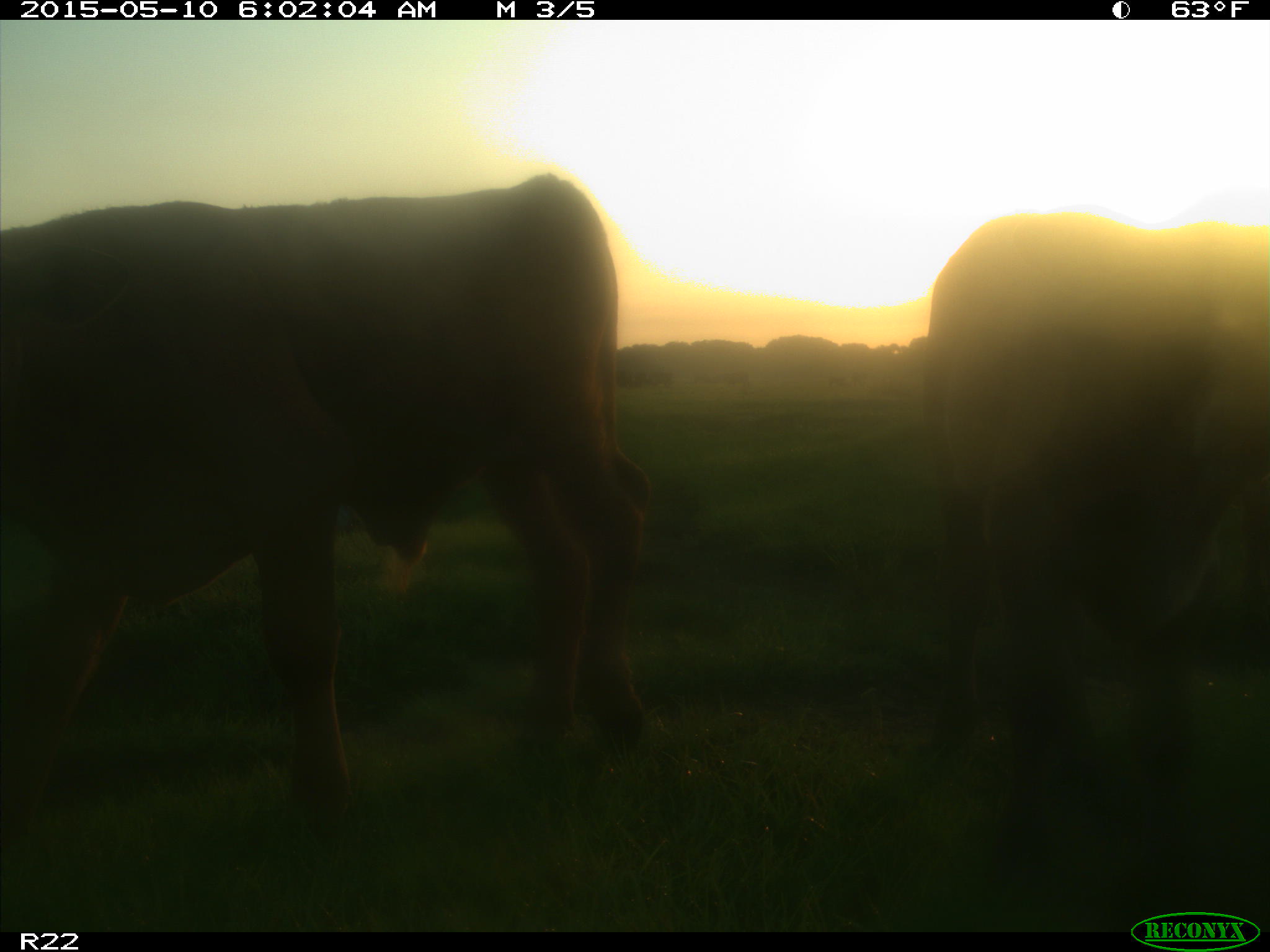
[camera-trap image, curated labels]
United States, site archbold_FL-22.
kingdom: Animalia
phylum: Chordata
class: Mammalia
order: Artiodactyla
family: Bovidae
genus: Bos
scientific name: Bos taurus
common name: domestic cow